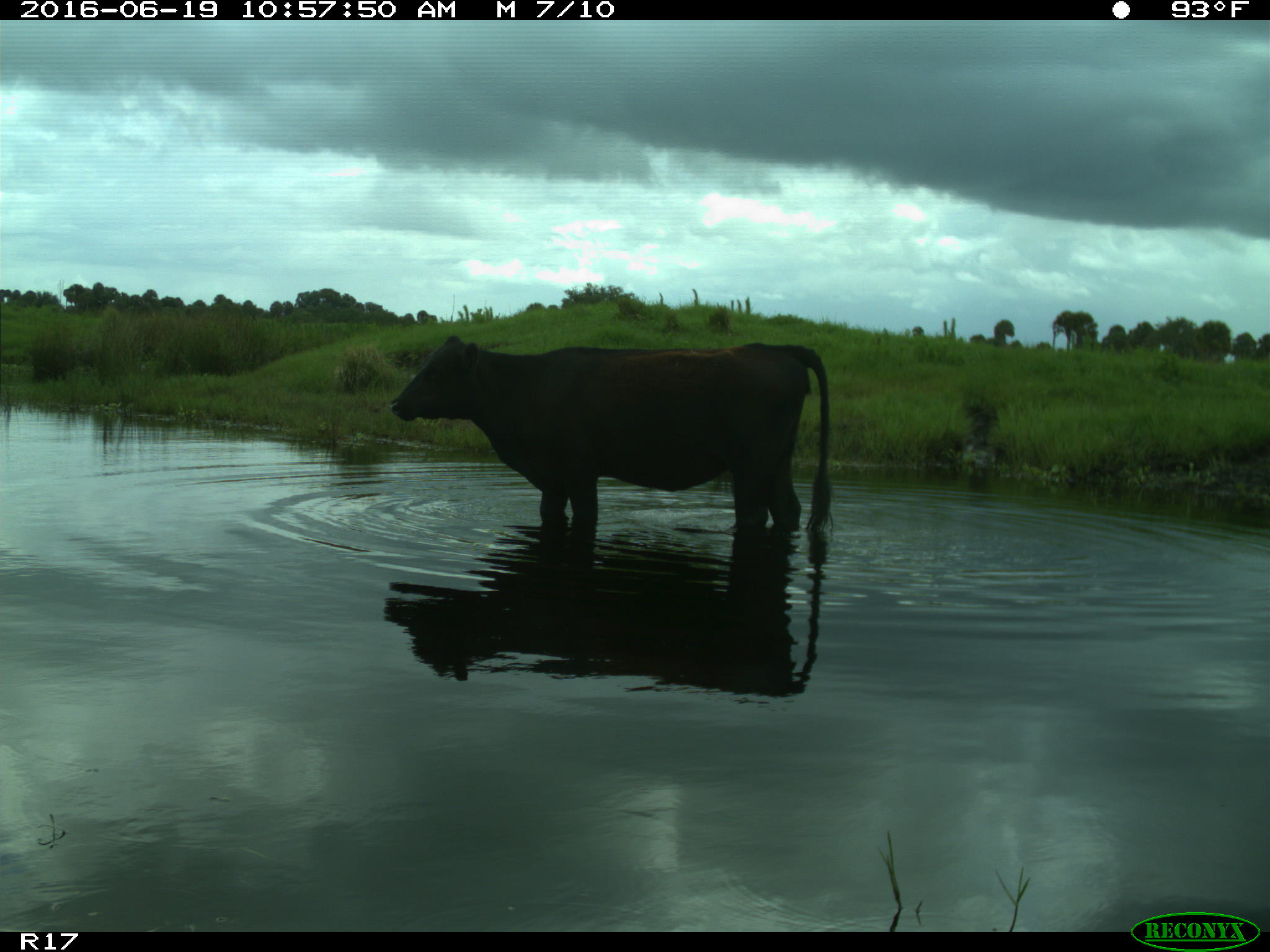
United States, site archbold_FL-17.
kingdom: Animalia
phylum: Chordata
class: Mammalia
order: Artiodactyla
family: Bovidae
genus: Bos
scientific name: Bos taurus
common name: domestic cow